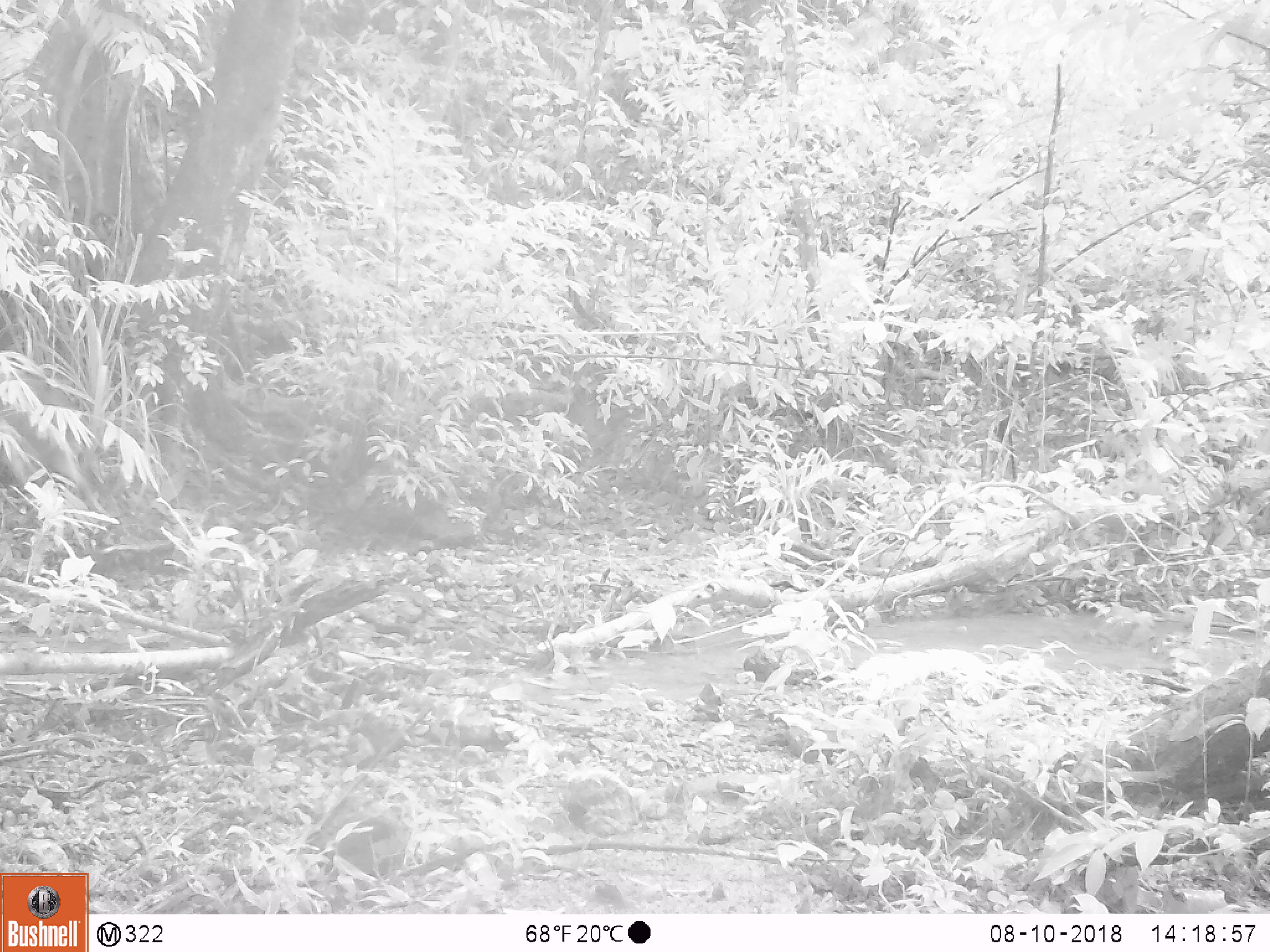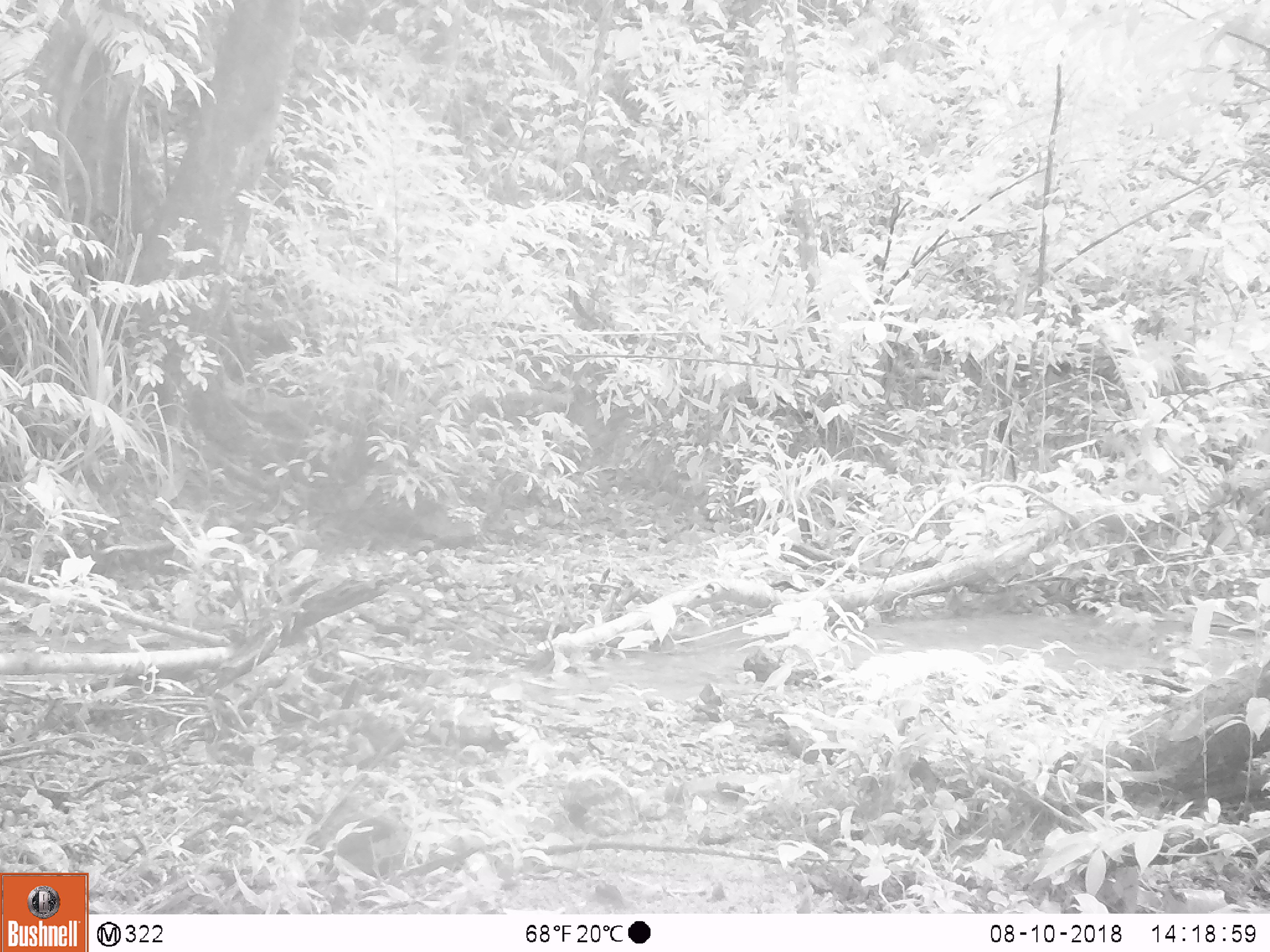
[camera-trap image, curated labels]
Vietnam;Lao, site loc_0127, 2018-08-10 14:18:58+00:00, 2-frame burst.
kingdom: Animalia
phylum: Chordata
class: Mammalia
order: Artiodactyla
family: Suidae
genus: Sus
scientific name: Sus scrofa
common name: eurasian wild pig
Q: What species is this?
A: Eurasian wild pig (Sus scrofa).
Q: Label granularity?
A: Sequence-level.